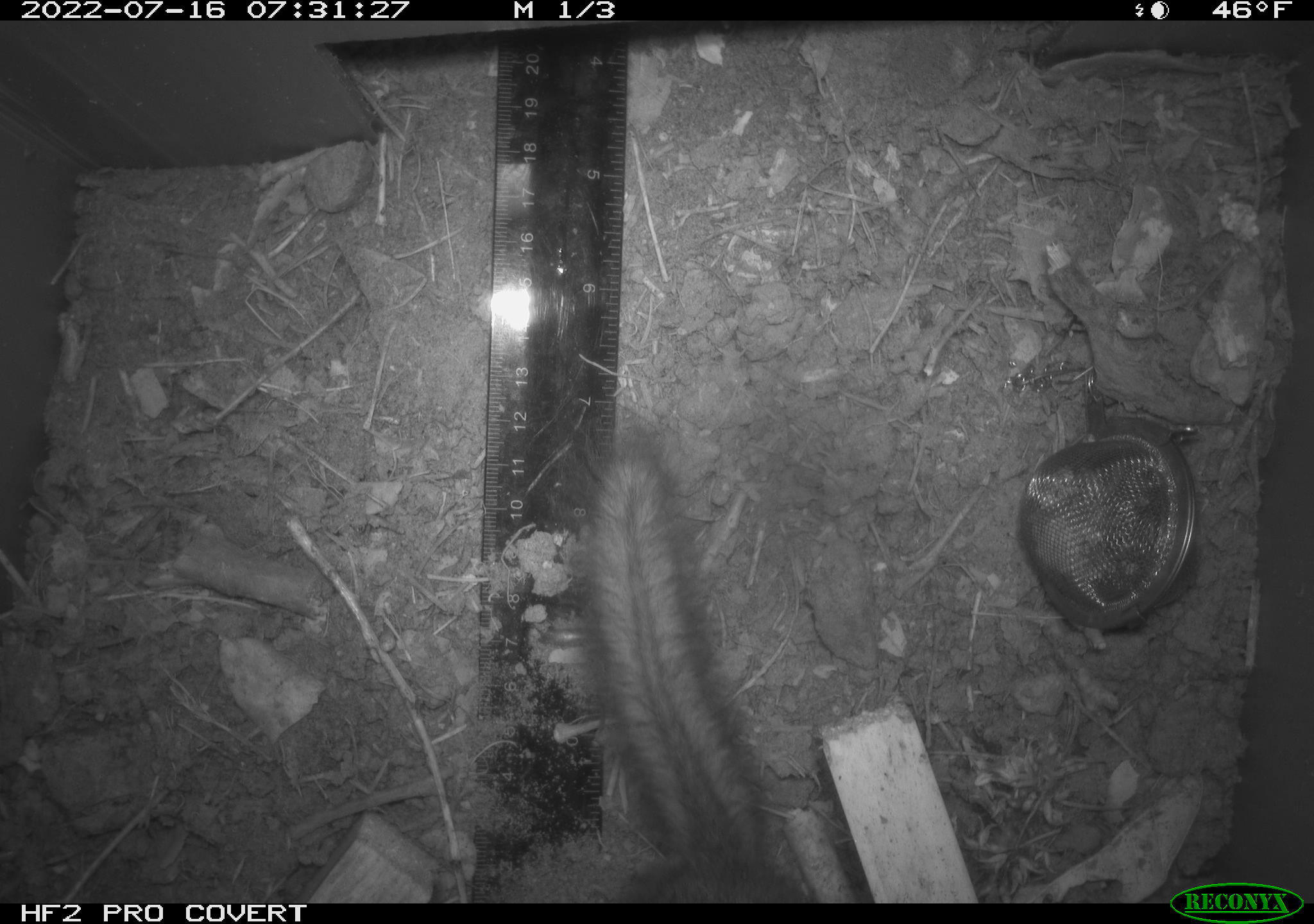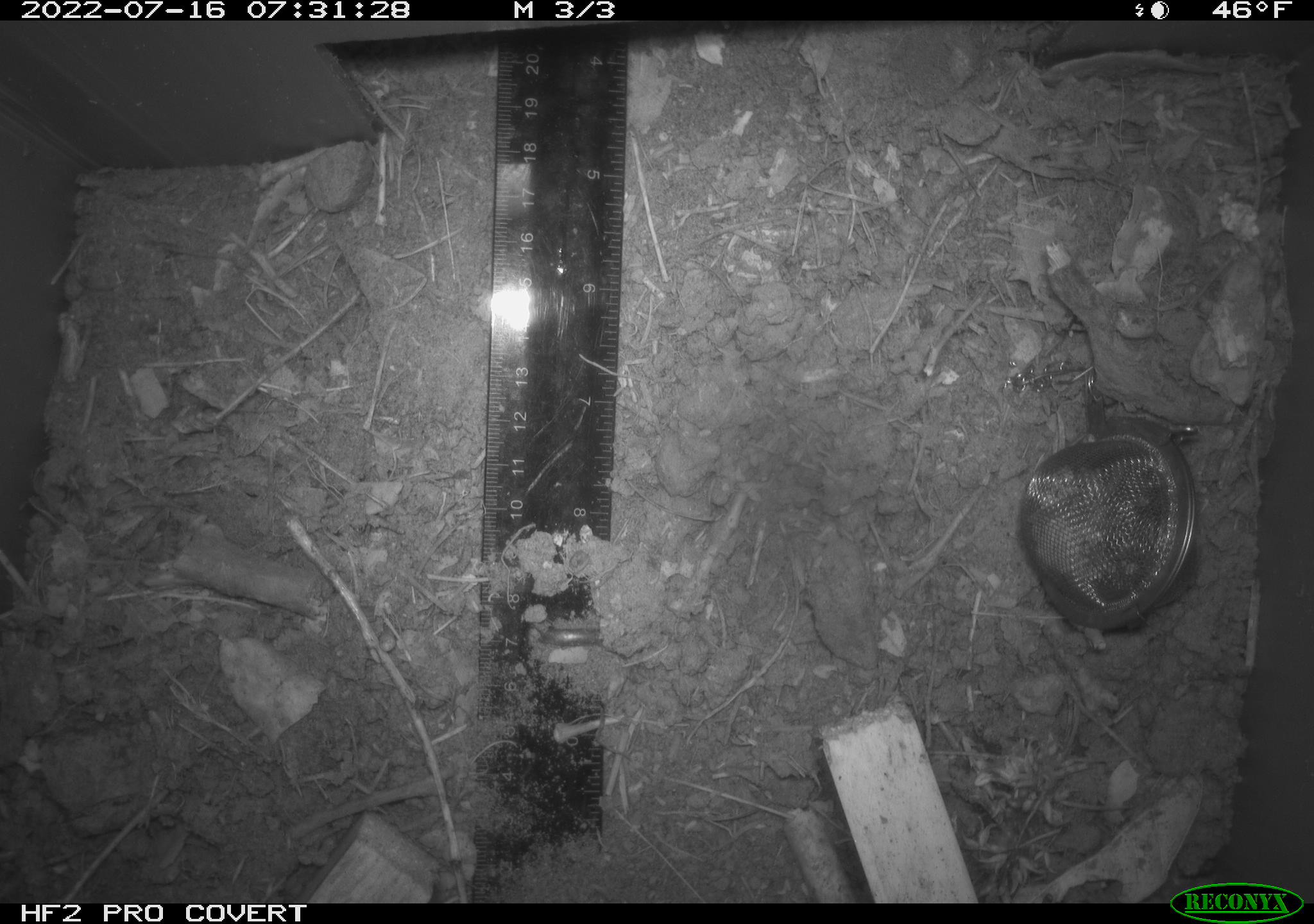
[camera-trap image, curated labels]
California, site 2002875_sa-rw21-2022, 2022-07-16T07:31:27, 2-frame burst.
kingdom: Animalia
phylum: Chordata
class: Mammalia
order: Rodentia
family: Sciuridae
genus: Neotamias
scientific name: Neotamias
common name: western chipmunks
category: neotamias species